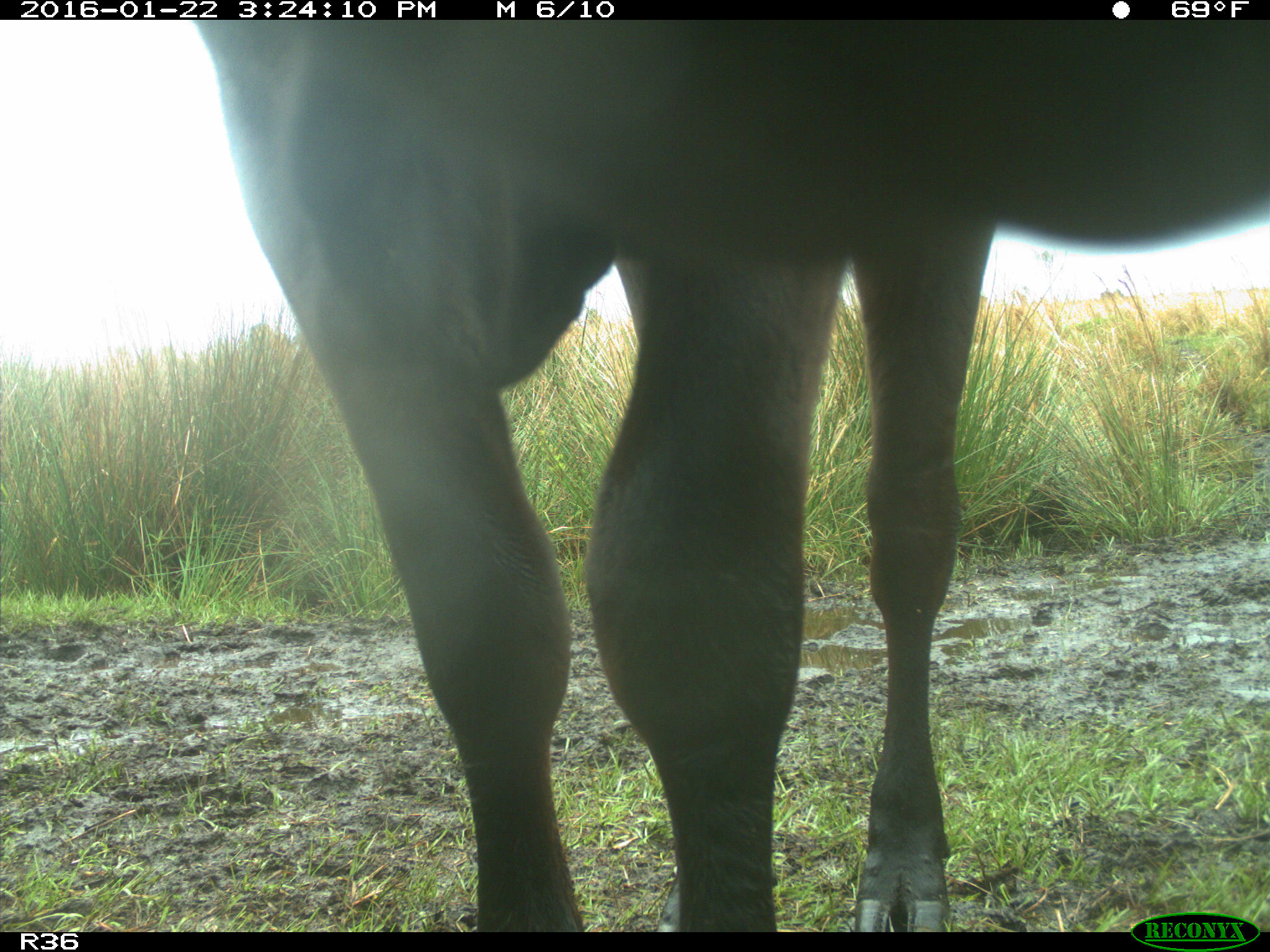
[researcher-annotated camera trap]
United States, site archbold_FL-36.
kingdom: Animalia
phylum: Chordata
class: Mammalia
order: Artiodactyla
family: Bovidae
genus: Bos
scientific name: Bos taurus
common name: domestic cow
Bos taurus (domestic cow).